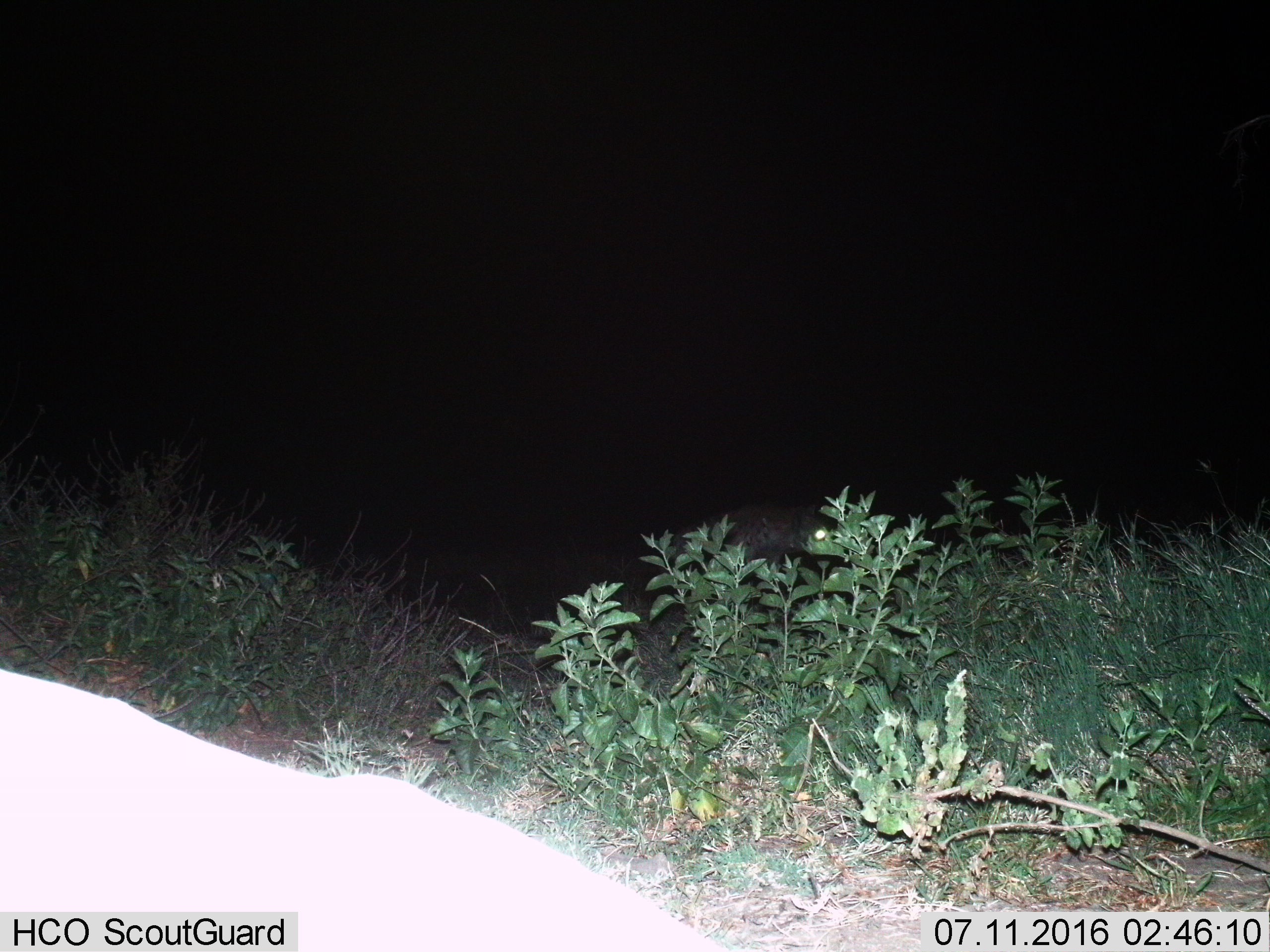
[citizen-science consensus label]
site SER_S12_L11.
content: unidentified animal